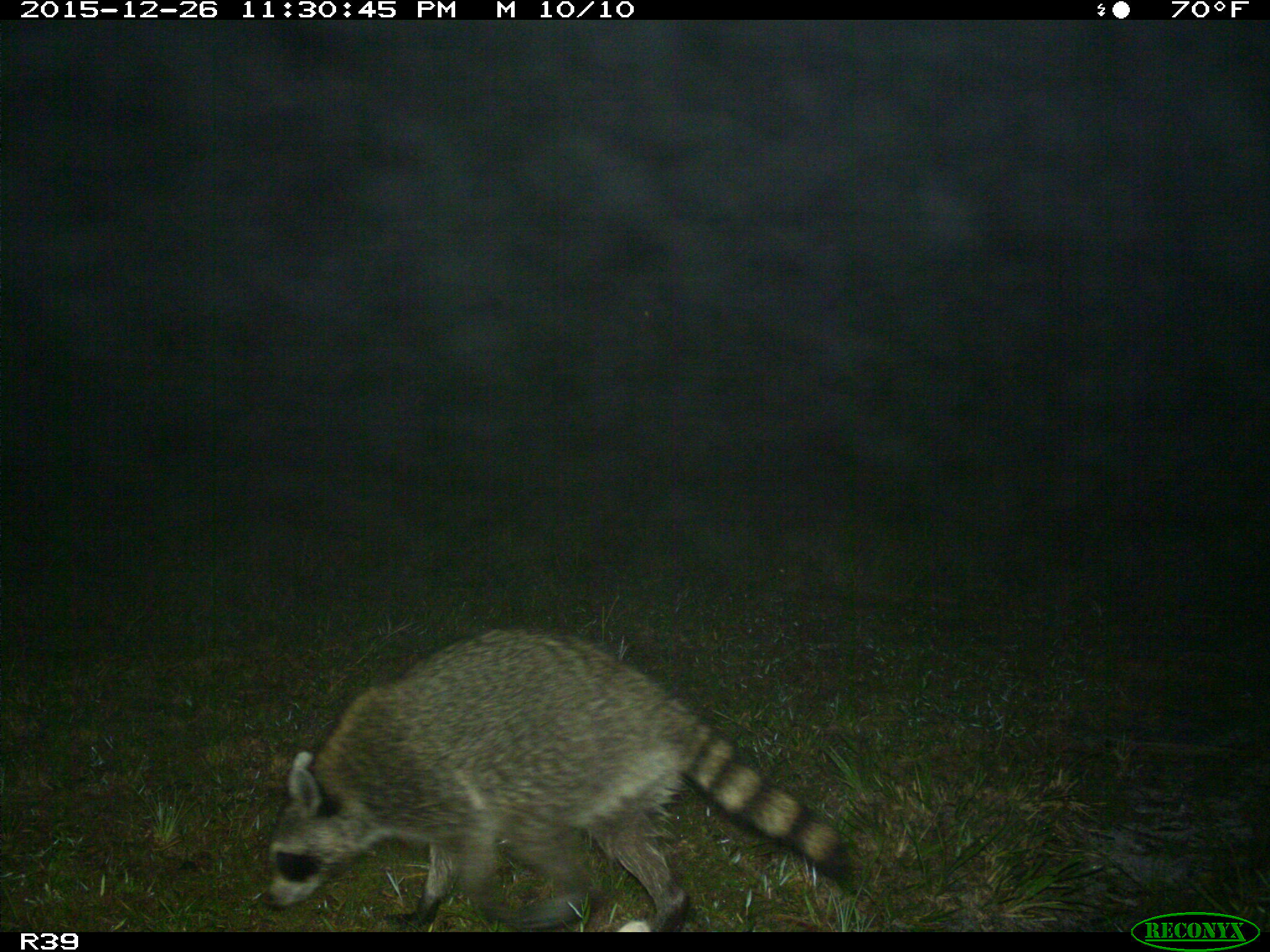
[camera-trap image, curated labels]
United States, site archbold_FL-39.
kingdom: Animalia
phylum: Chordata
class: Mammalia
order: Carnivora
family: Procyonidae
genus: Procyon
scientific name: Procyon lotor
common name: common raccoon